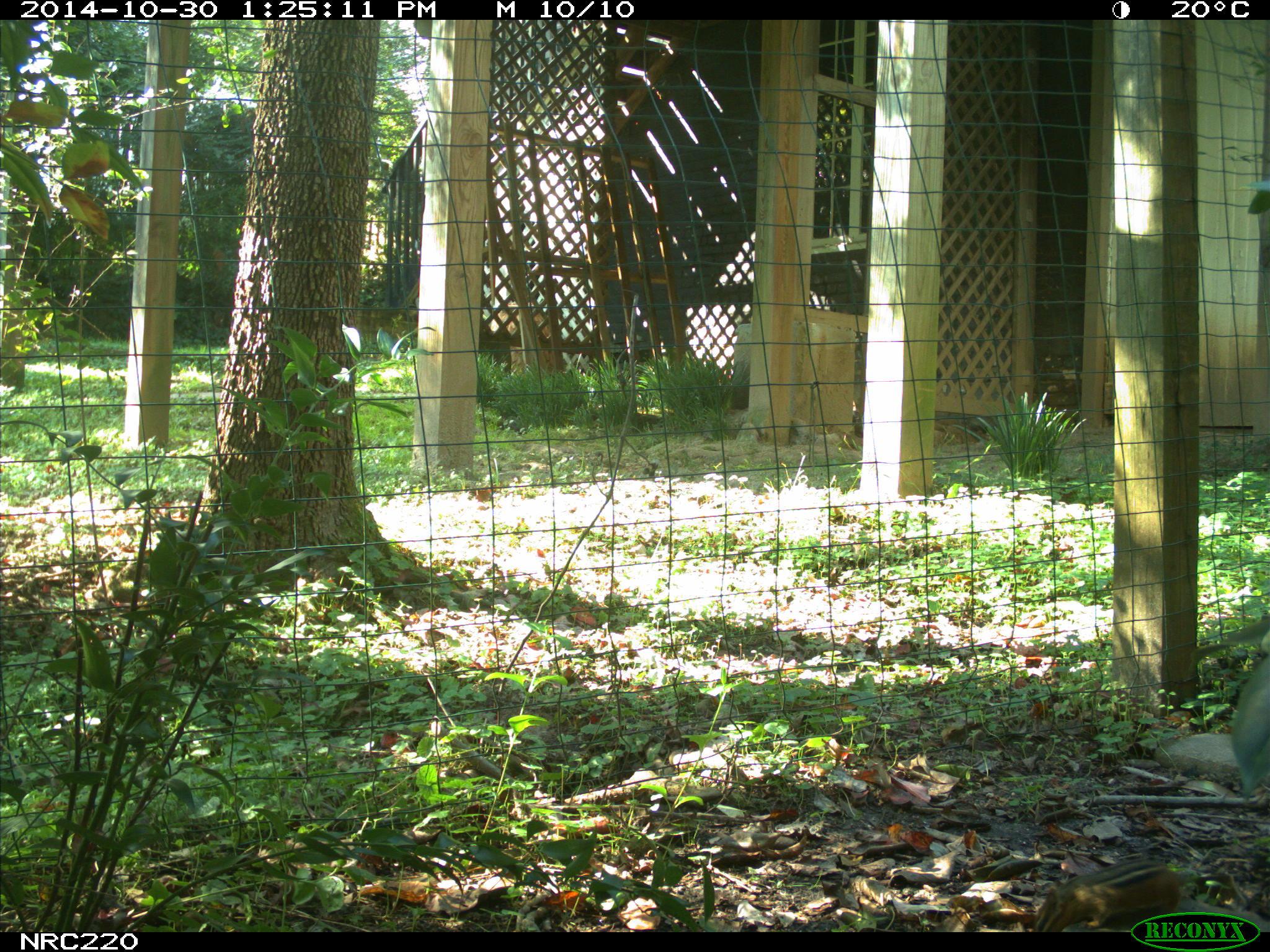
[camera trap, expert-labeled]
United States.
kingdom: Animalia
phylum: Chordata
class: Mammalia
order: Rodentia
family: Sciuridae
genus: Tamias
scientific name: Tamias striatus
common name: eastern chipmunk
Eastern Chipmunk (Tamias striatus).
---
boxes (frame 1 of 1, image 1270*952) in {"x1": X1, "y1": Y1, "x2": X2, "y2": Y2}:
Eastern Chipmunk: {"x1": 1024, "y1": 844, "x2": 1192, "y2": 937}